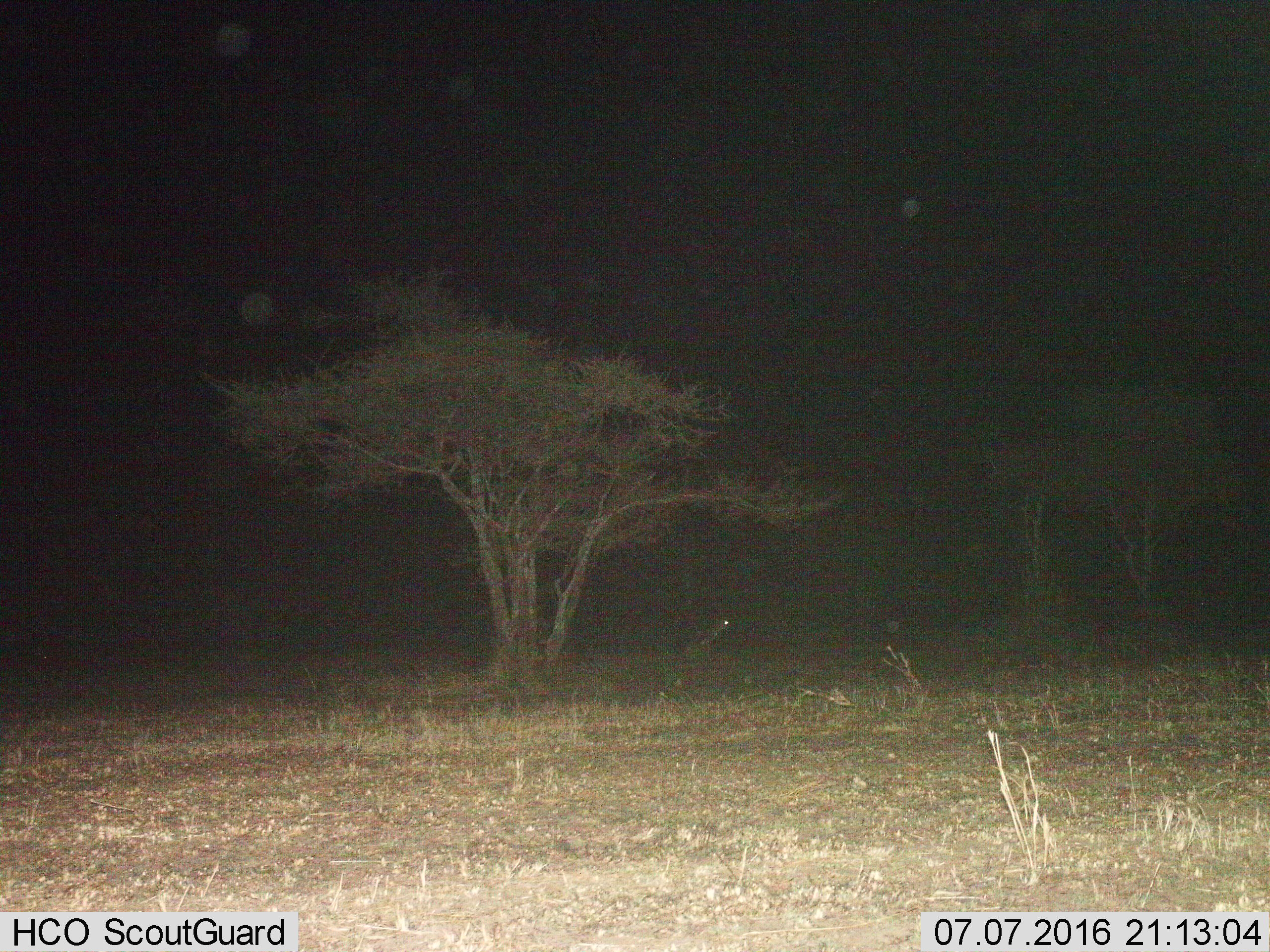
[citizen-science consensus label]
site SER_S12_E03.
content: unidentified animal